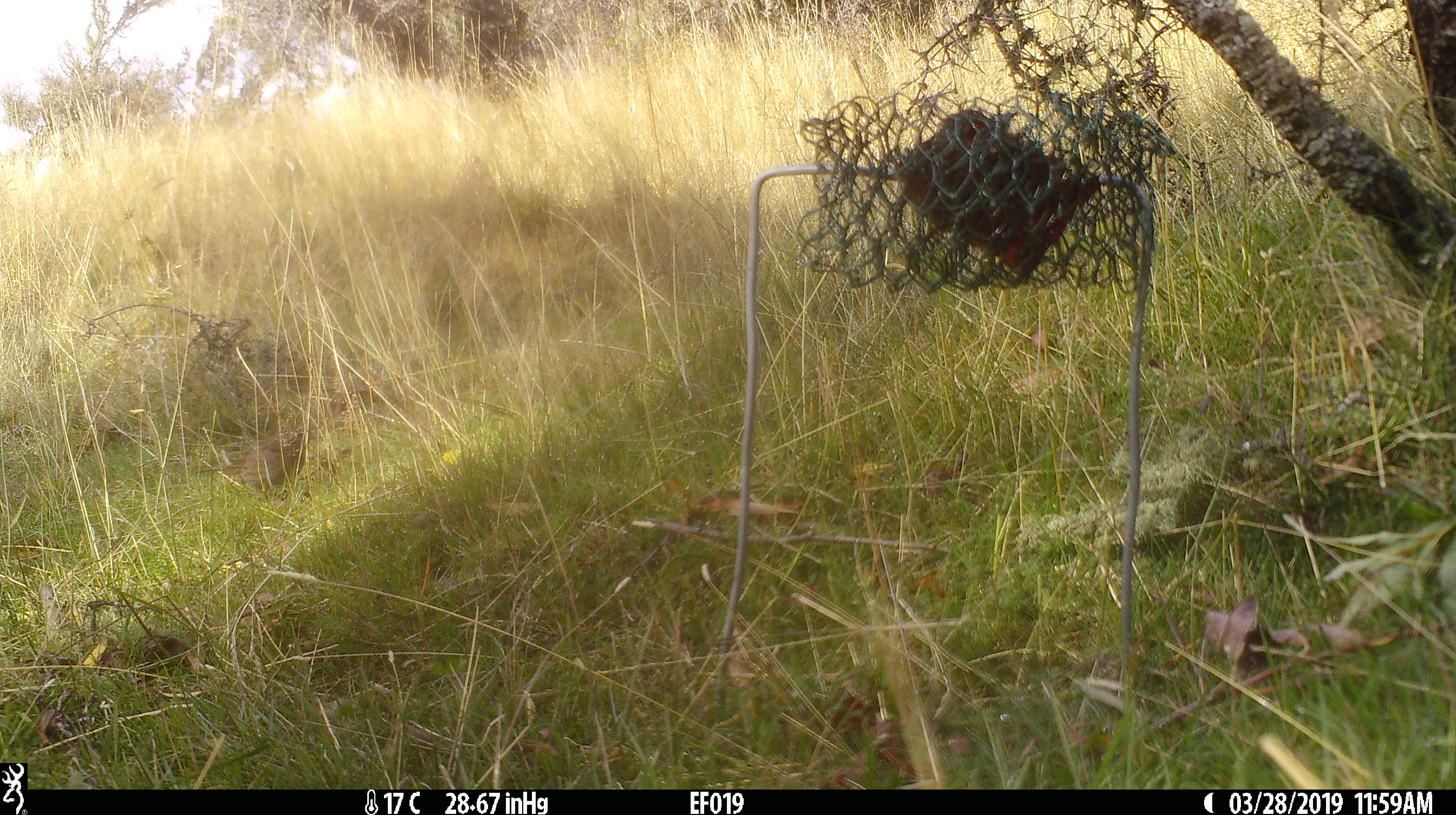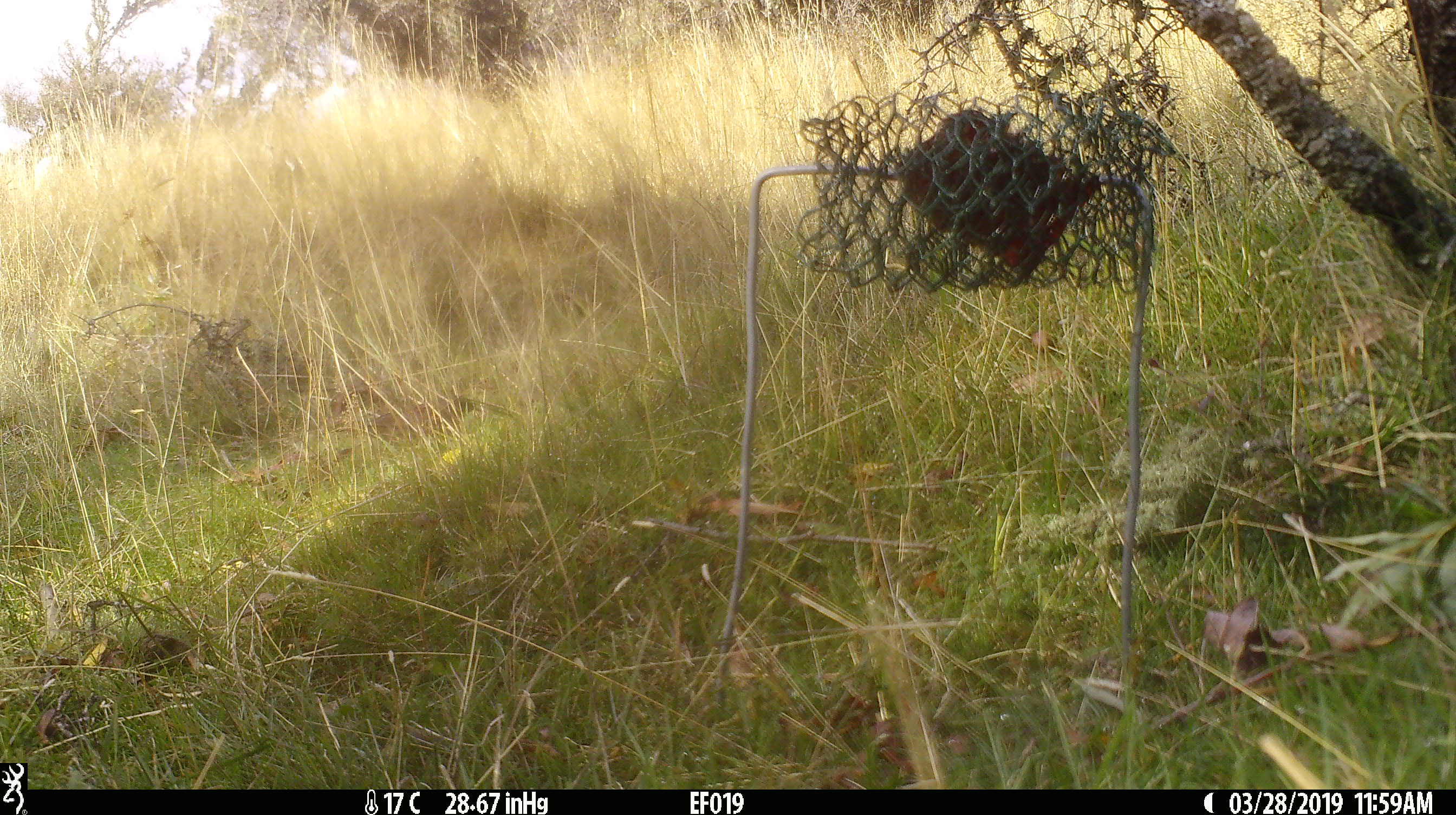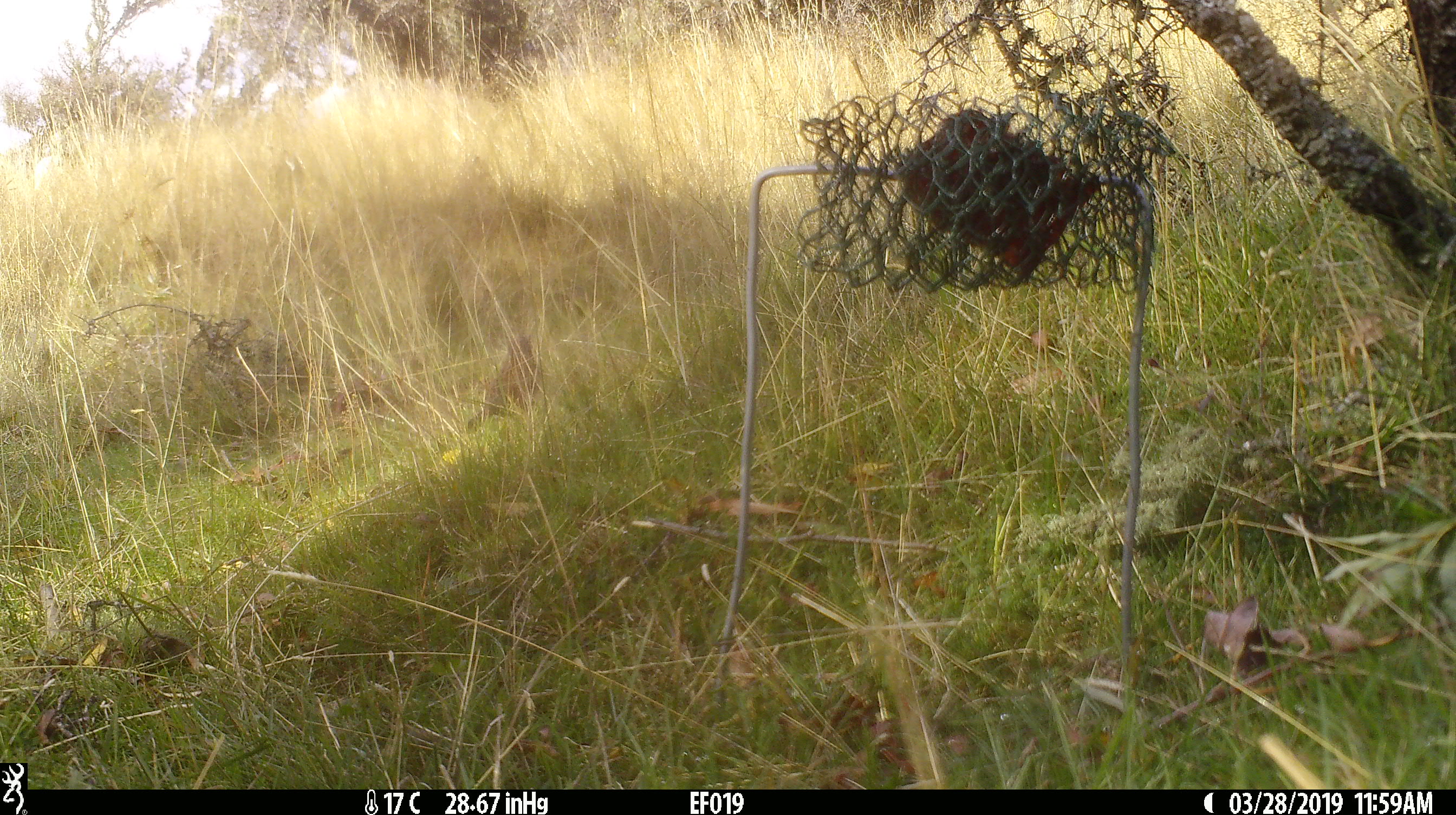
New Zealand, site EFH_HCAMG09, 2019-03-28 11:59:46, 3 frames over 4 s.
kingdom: Animalia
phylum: Chordata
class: Aves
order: Passeriformes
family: Prunellidae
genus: Prunella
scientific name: Prunella modularis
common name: dunnock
Dunnock (Prunella modularis).